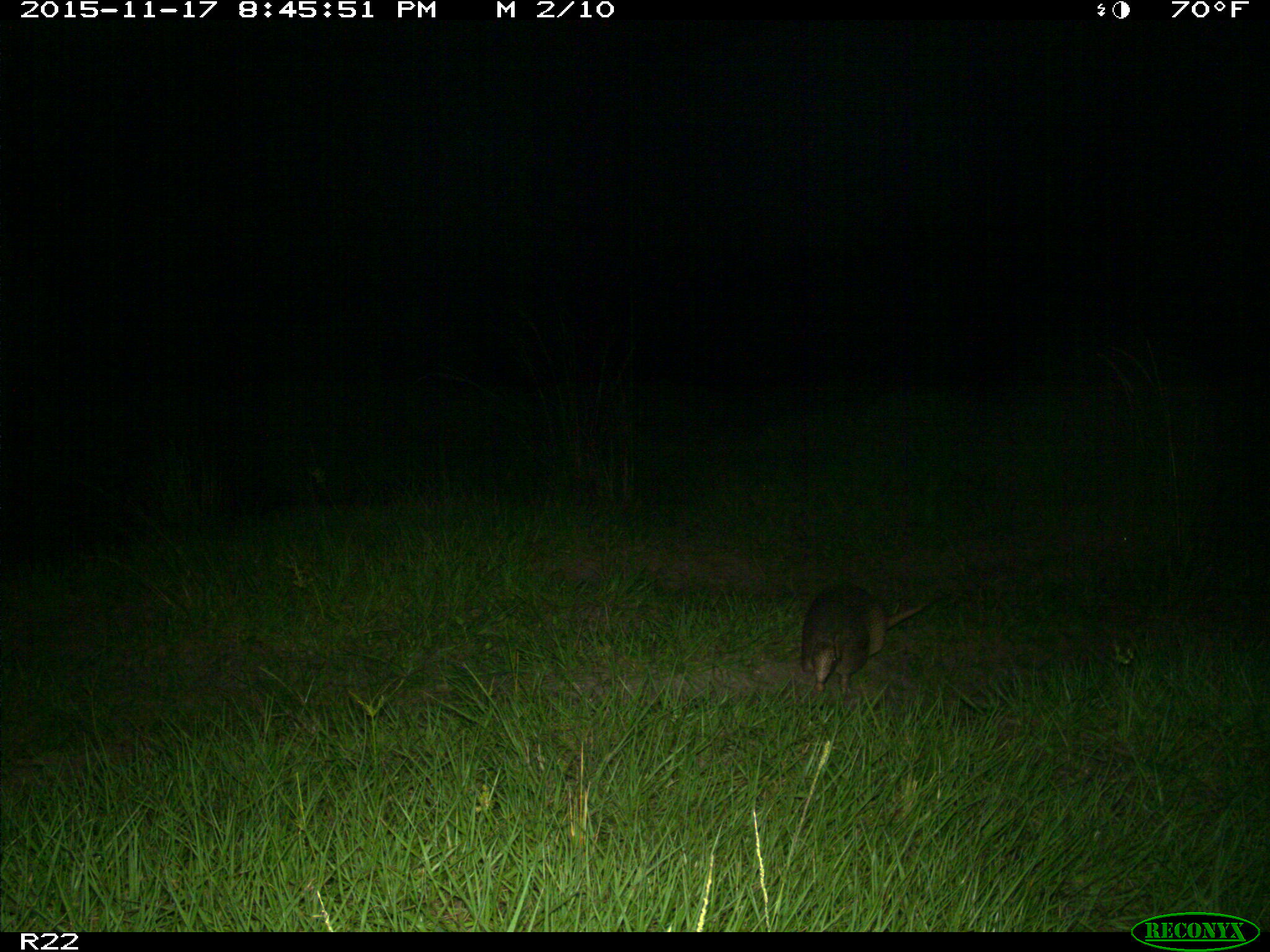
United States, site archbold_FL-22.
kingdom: Animalia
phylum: Chordata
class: Mammalia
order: Cingulata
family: Dasypodidae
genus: Dasypus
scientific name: Dasypus novemcinctus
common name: nine-banded armadillo